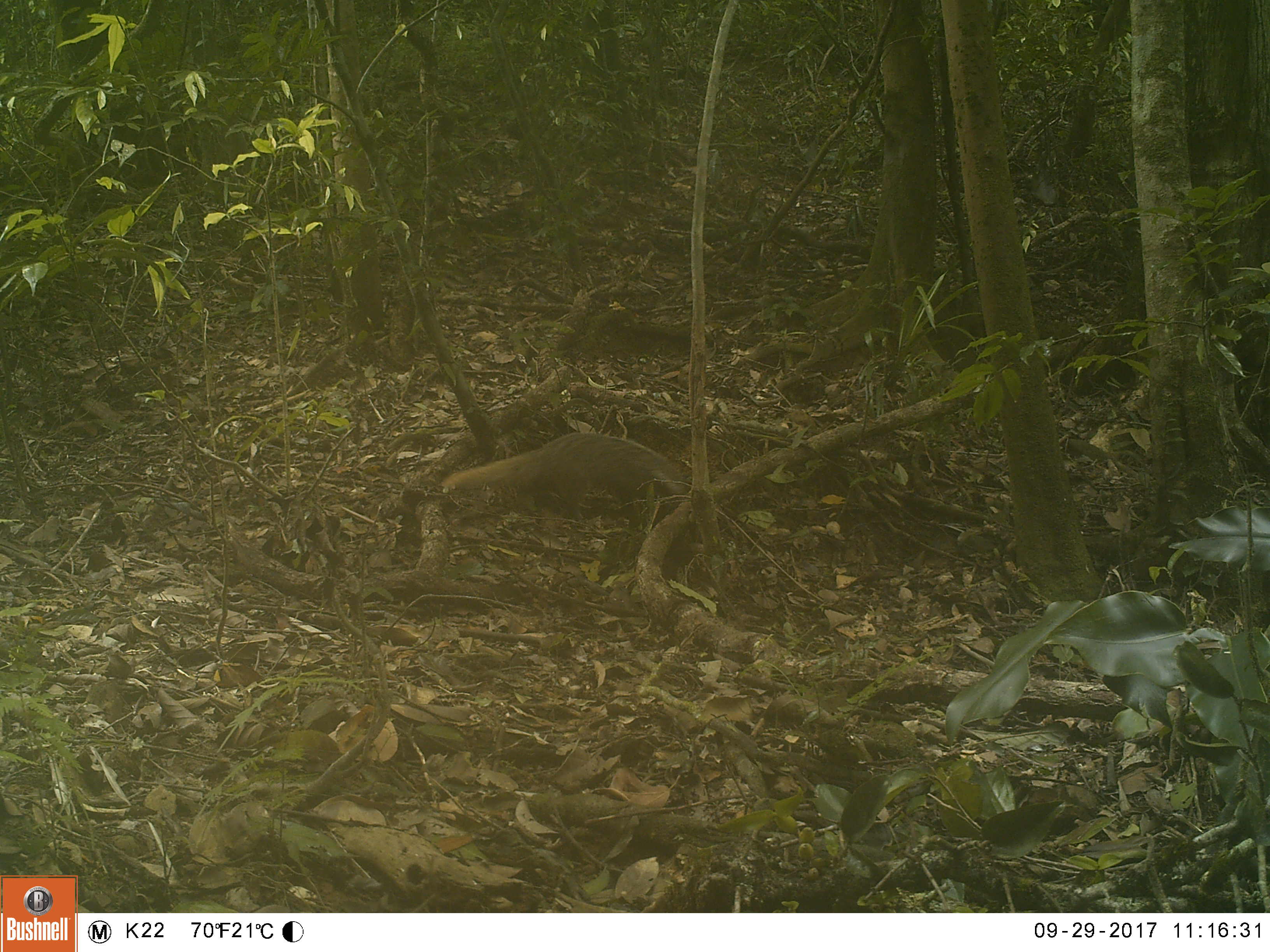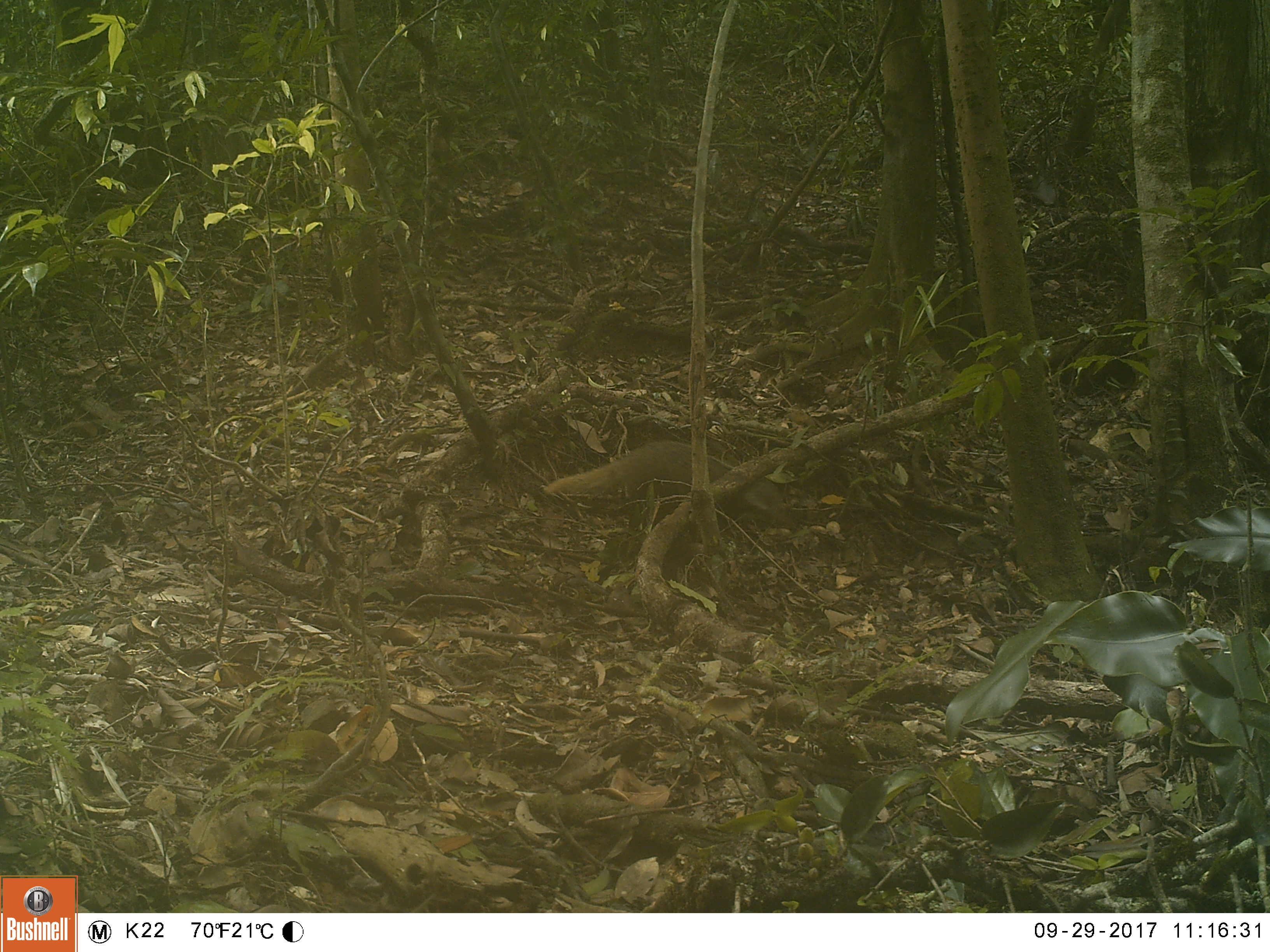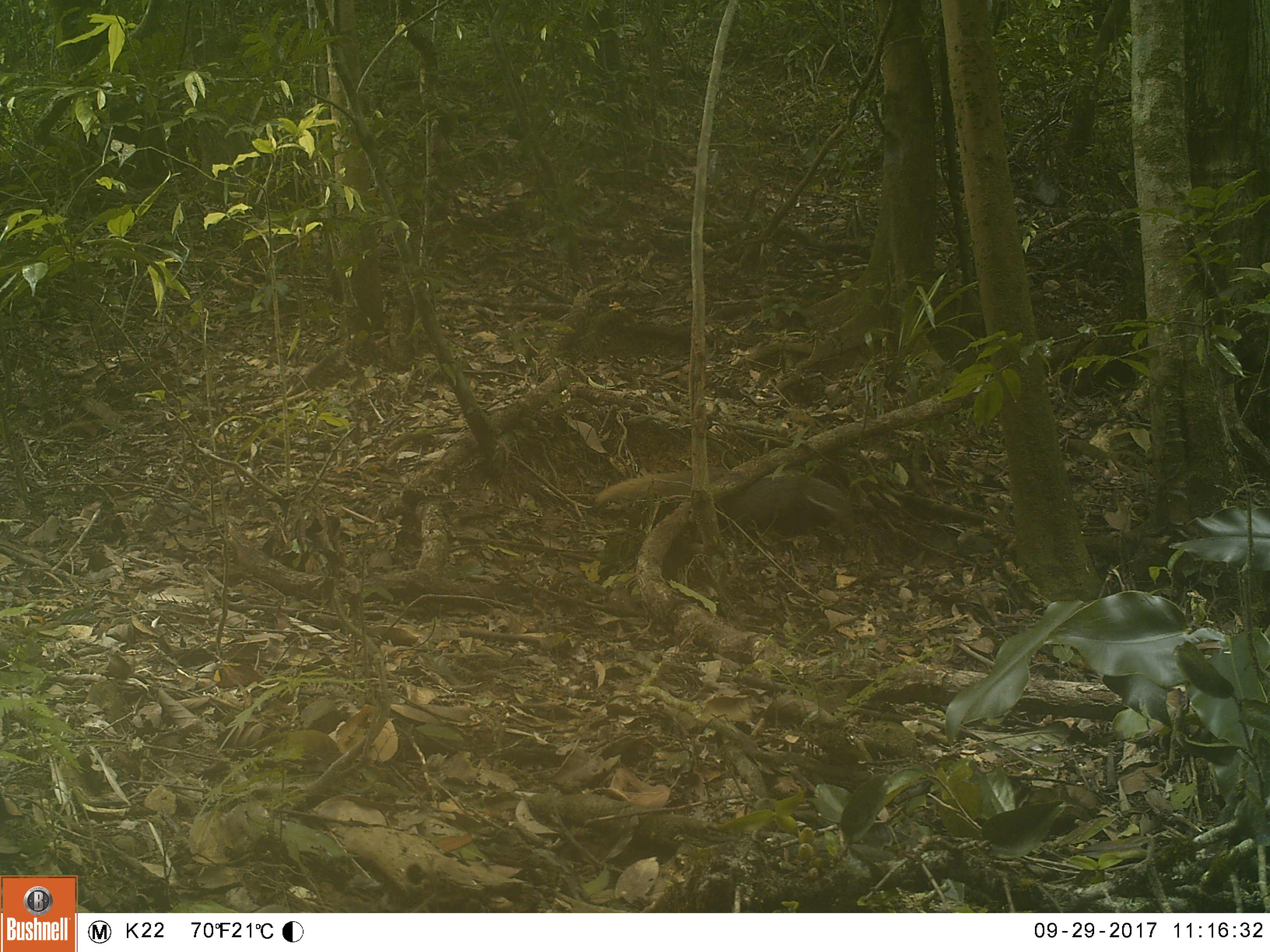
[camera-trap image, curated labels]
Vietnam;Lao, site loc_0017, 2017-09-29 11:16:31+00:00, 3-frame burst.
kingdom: Animalia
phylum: Chordata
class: Mammalia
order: Carnivora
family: Herpestidae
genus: Urva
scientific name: Urva urva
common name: crab-eating mongoose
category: crab eating mongoose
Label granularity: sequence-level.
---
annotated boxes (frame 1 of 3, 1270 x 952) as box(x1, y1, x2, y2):
crab eating mongoose: box(437, 430, 692, 518)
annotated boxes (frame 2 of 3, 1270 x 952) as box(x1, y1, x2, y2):
crab eating mongoose: box(542, 440, 778, 517)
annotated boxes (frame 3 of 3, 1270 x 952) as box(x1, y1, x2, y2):
crab eating mongoose: box(594, 466, 855, 530)